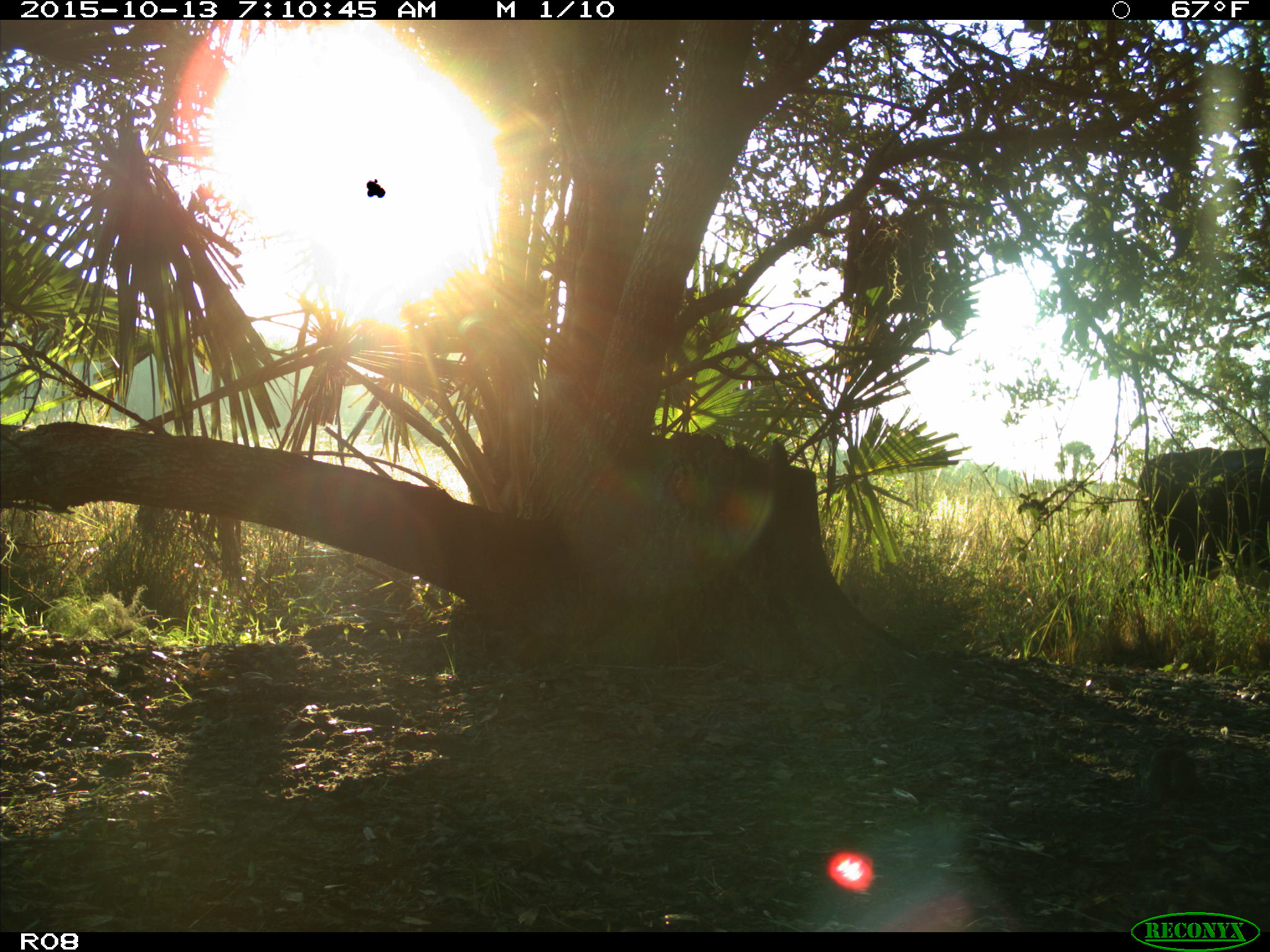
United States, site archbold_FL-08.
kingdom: Animalia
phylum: Chordata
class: Mammalia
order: Artiodactyla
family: Bovidae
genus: Bos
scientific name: Bos taurus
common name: domestic cow